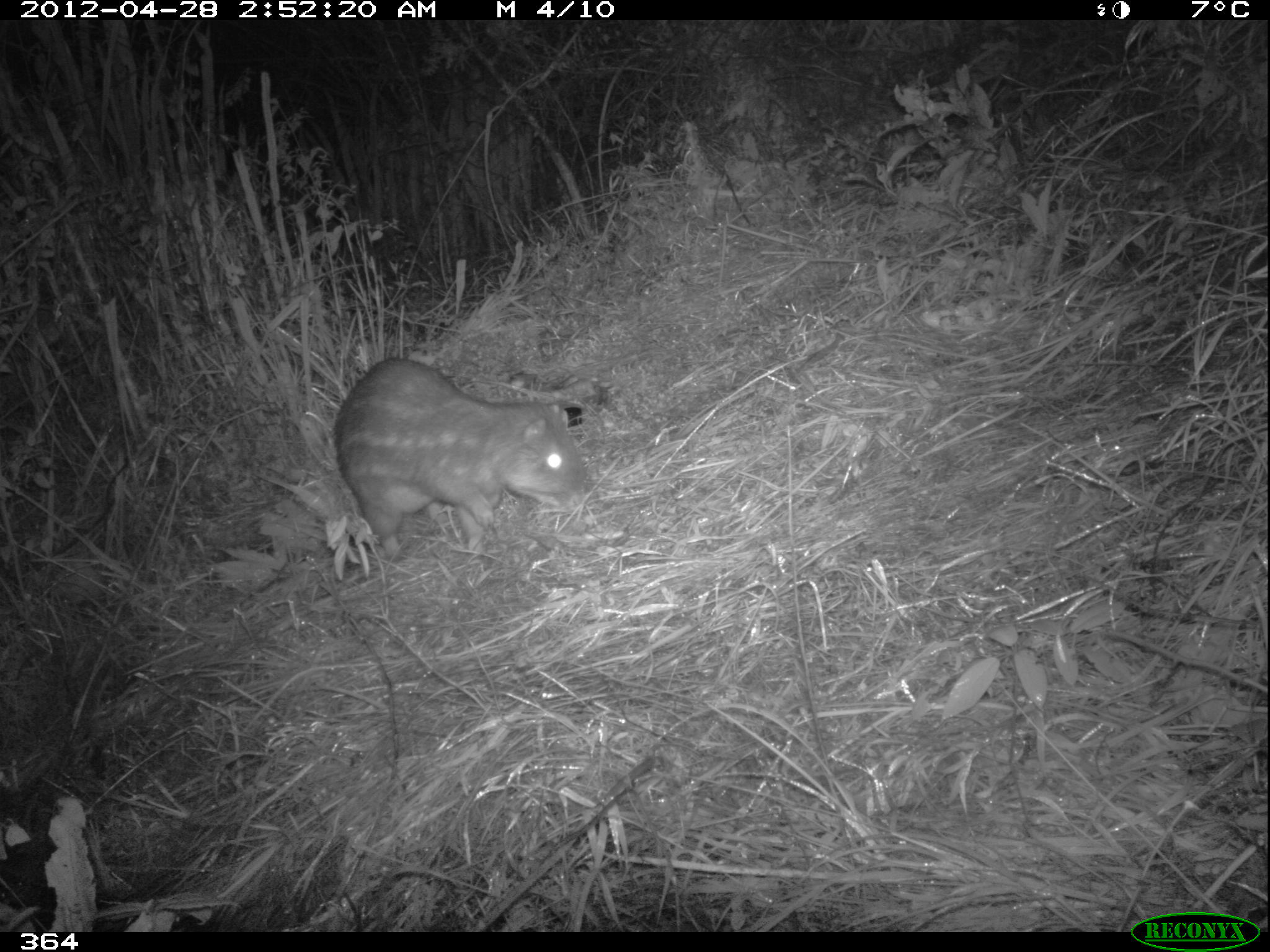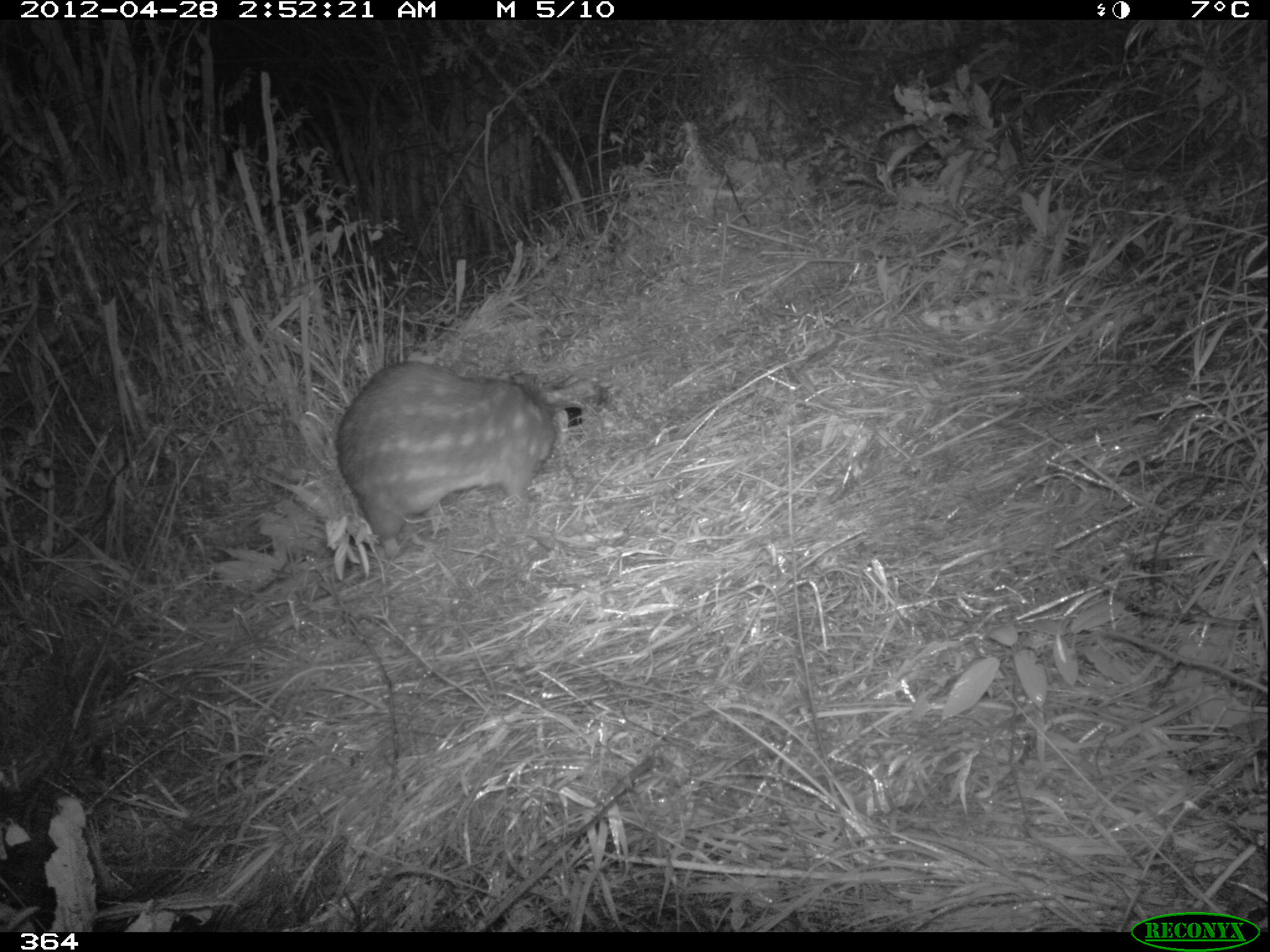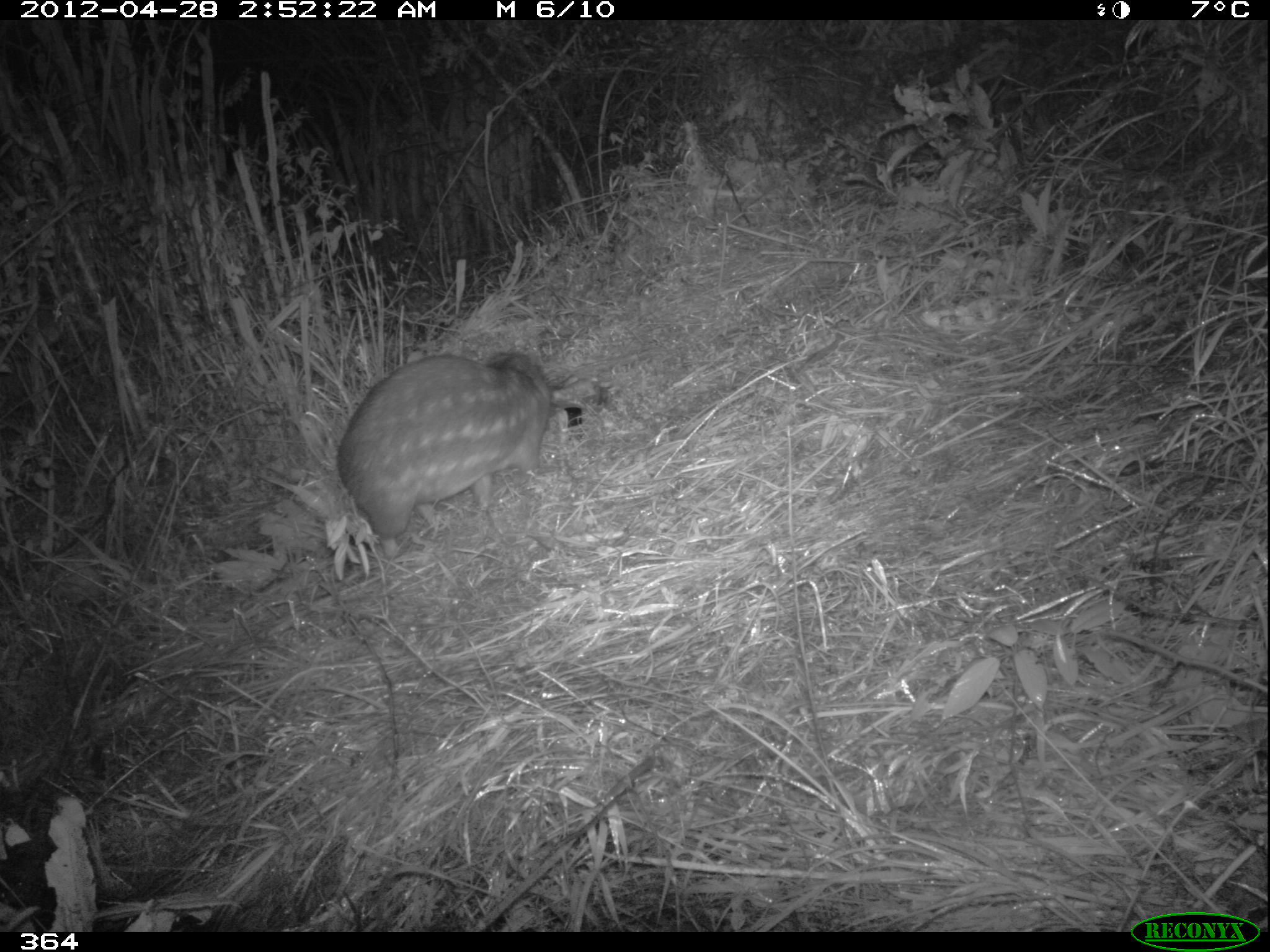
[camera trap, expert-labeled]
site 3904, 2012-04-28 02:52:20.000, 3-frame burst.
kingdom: Animalia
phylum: Chordata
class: Mammalia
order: Rodentia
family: Cuniculidae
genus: Cuniculus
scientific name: Cuniculus taczanowskii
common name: mountain paca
Cuniculus taczanowskii (mountain paca).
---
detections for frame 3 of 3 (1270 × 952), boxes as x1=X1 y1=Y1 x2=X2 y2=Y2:
cuniculus taczanowskii: x1=335 y1=351 x2=550 y2=561